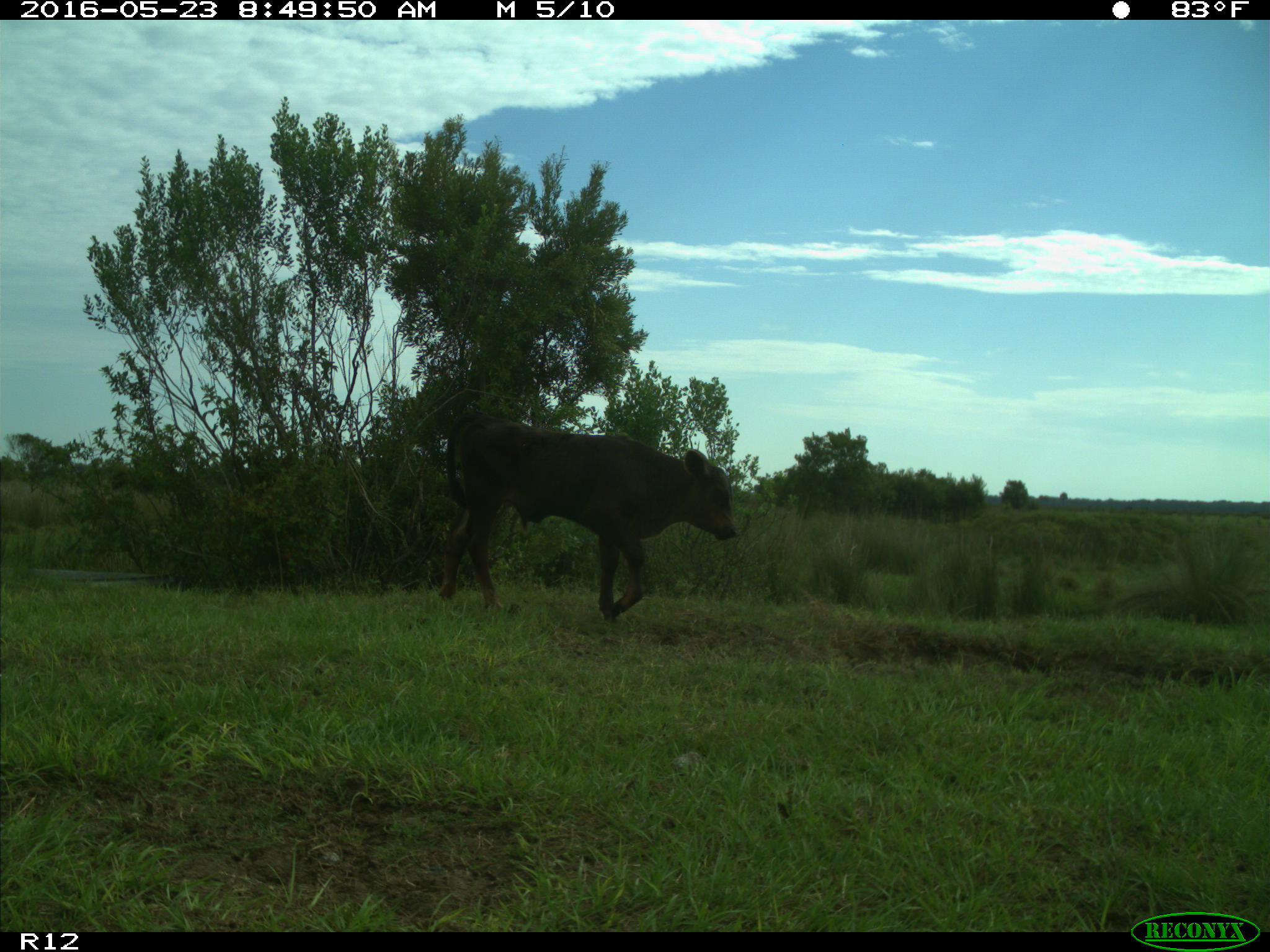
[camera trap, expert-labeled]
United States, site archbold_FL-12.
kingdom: Animalia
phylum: Chordata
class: Mammalia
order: Artiodactyla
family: Bovidae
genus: Bos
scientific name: Bos taurus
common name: domestic cow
Bos taurus (domestic cow).